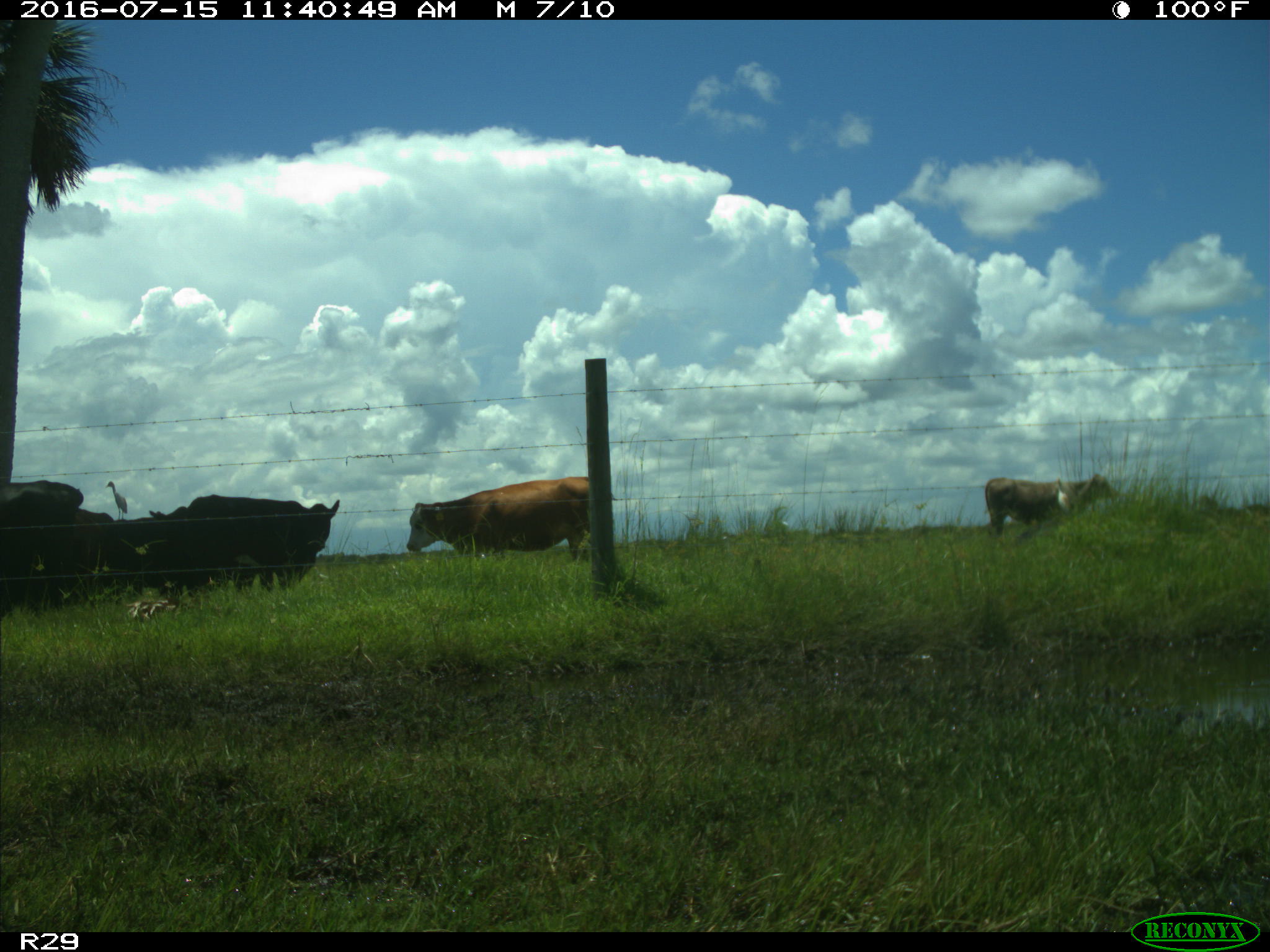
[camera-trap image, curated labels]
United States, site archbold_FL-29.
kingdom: Animalia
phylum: Chordata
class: Mammalia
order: Artiodactyla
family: Bovidae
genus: Bos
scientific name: Bos taurus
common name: domestic cow